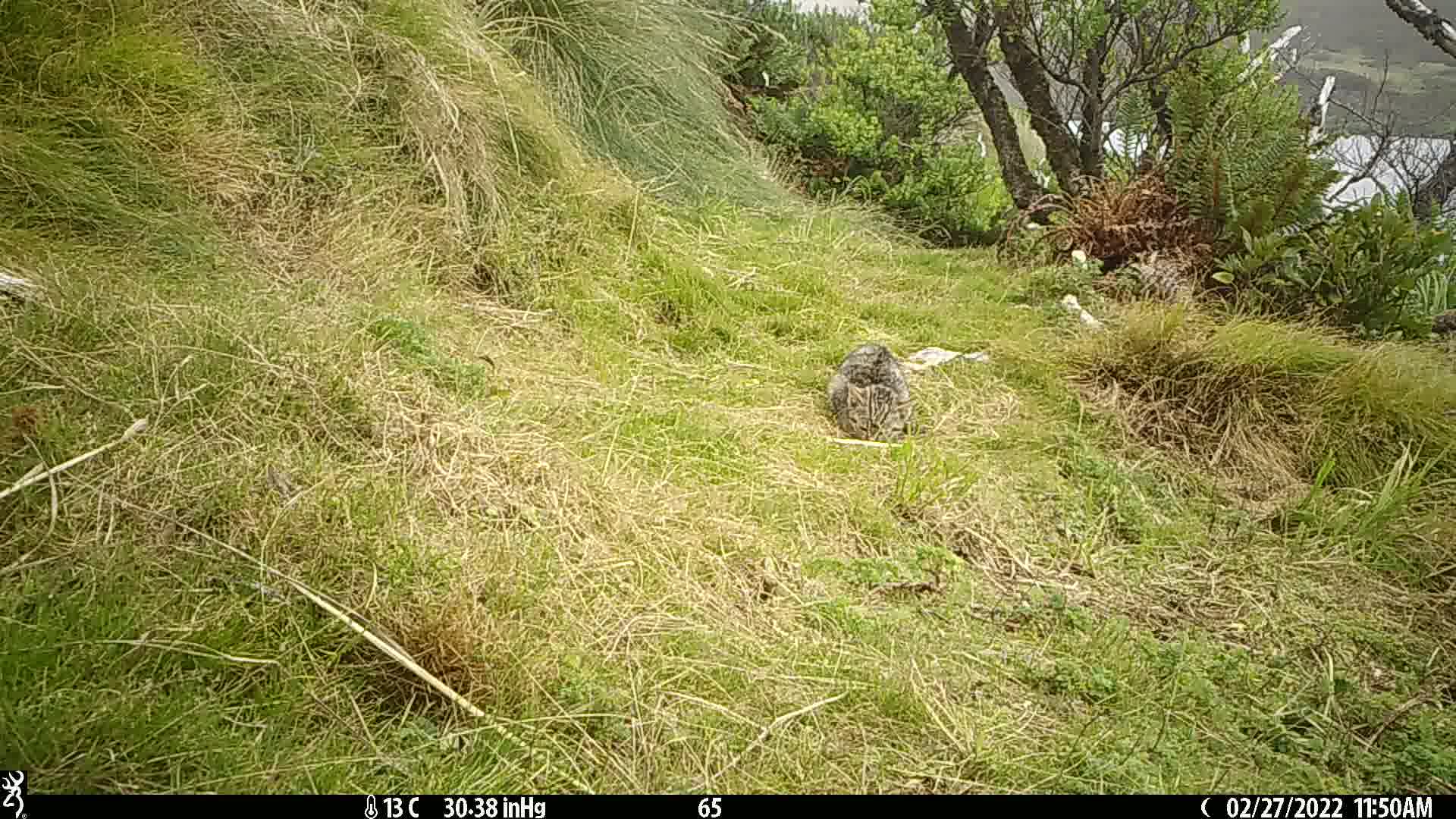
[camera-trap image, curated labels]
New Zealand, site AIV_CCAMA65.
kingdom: Animalia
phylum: Chordata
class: Mammalia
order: Carnivora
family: Felidae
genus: Felis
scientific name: Felis catus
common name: domestic cat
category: cat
Cat (domestic cat) (Felis catus).